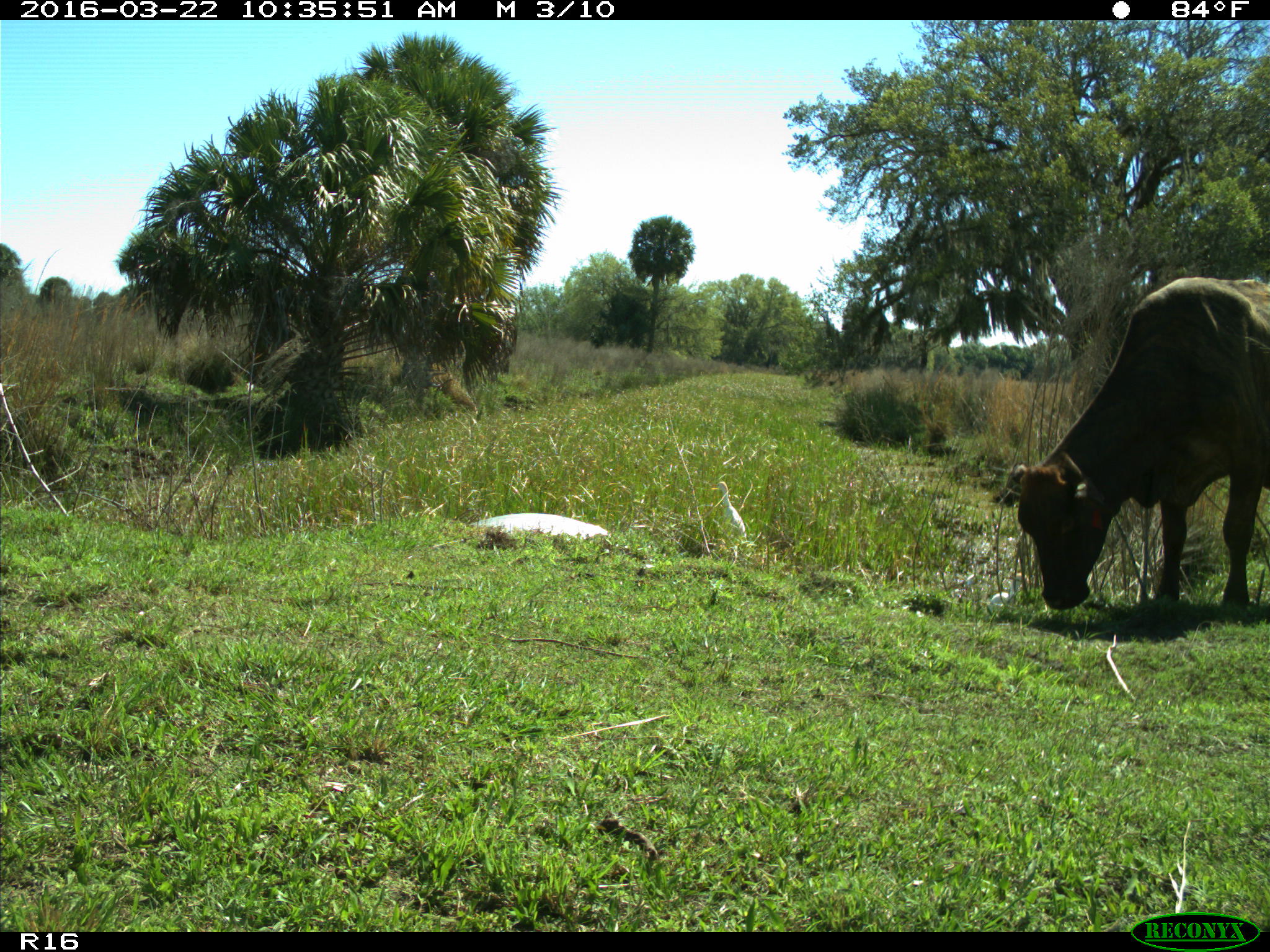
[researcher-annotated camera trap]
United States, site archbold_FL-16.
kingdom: Animalia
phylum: Chordata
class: Mammalia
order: Artiodactyla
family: Bovidae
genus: Bos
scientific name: Bos taurus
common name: domestic cow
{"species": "Bos taurus (domestic cow)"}